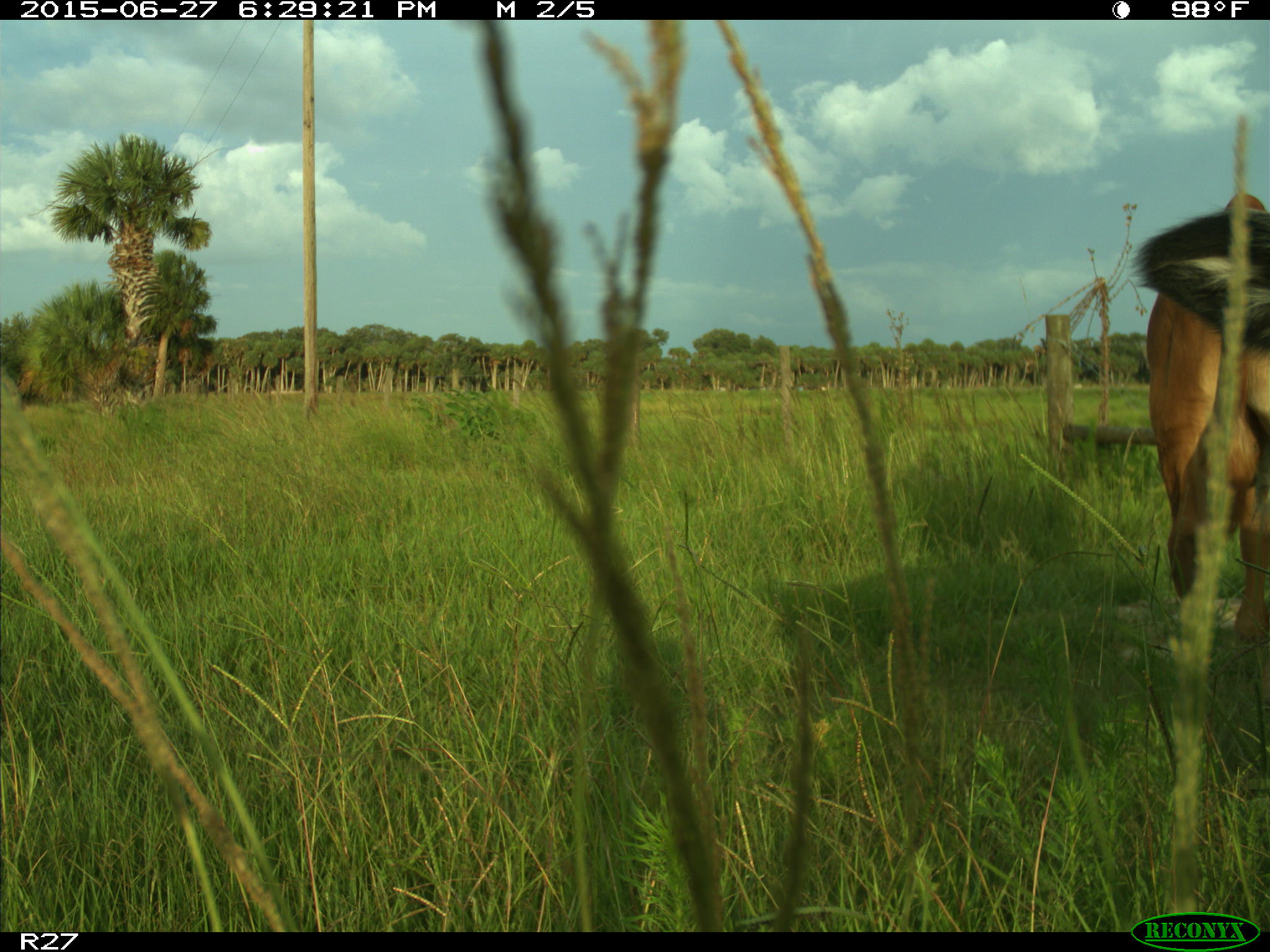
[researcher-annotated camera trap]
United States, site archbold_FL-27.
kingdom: Animalia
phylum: Chordata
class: Mammalia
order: Artiodactyla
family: Bovidae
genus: Bos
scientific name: Bos taurus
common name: domestic cow